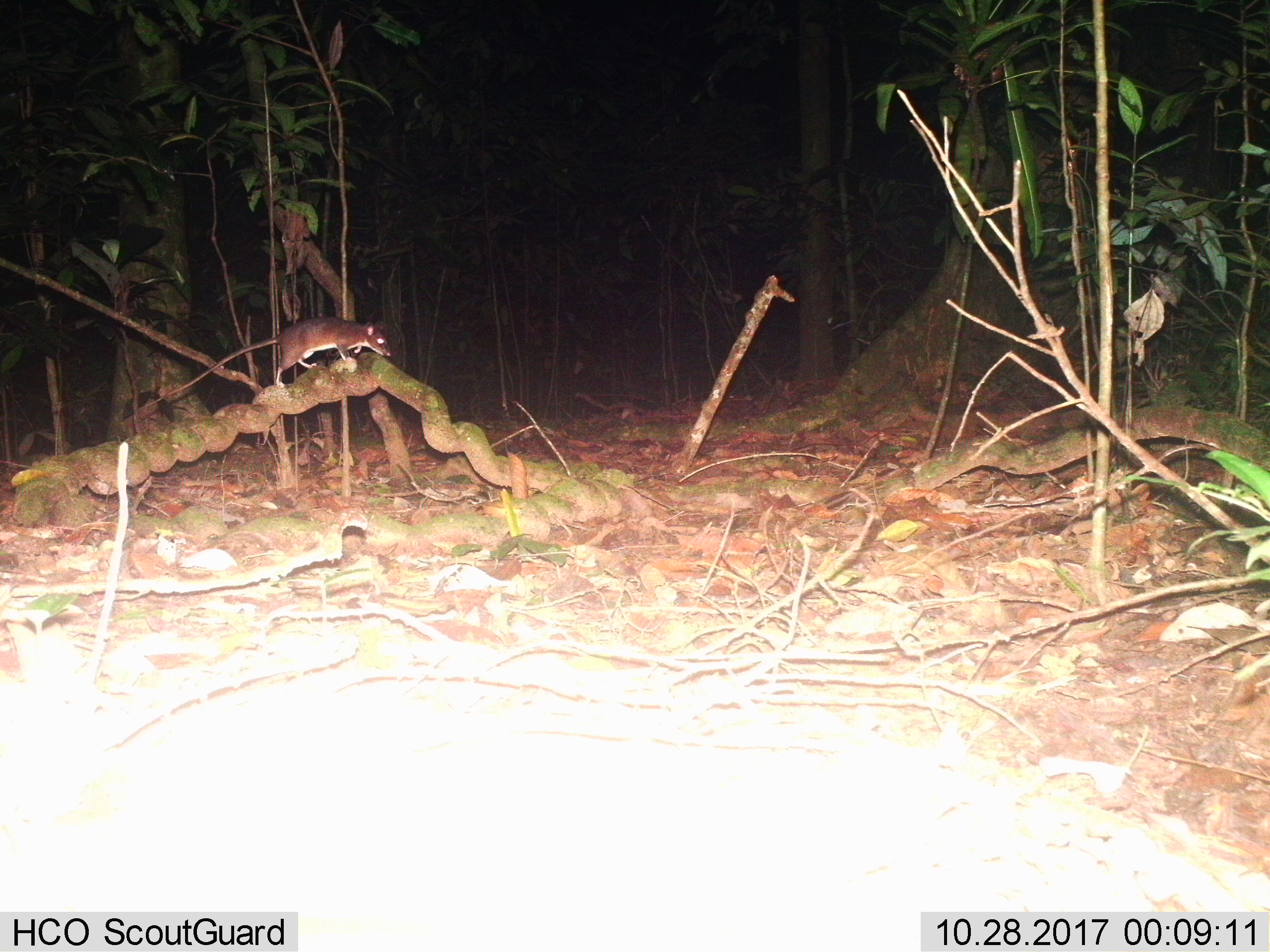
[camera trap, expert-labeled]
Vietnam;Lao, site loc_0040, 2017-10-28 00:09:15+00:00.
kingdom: Animalia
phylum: Chordata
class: Mammalia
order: Rodentia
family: Muridae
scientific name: Muridae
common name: old-world mice and rats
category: unidentified murid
Unidentified murid (old-world mice and rats) (Muridae). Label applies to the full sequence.